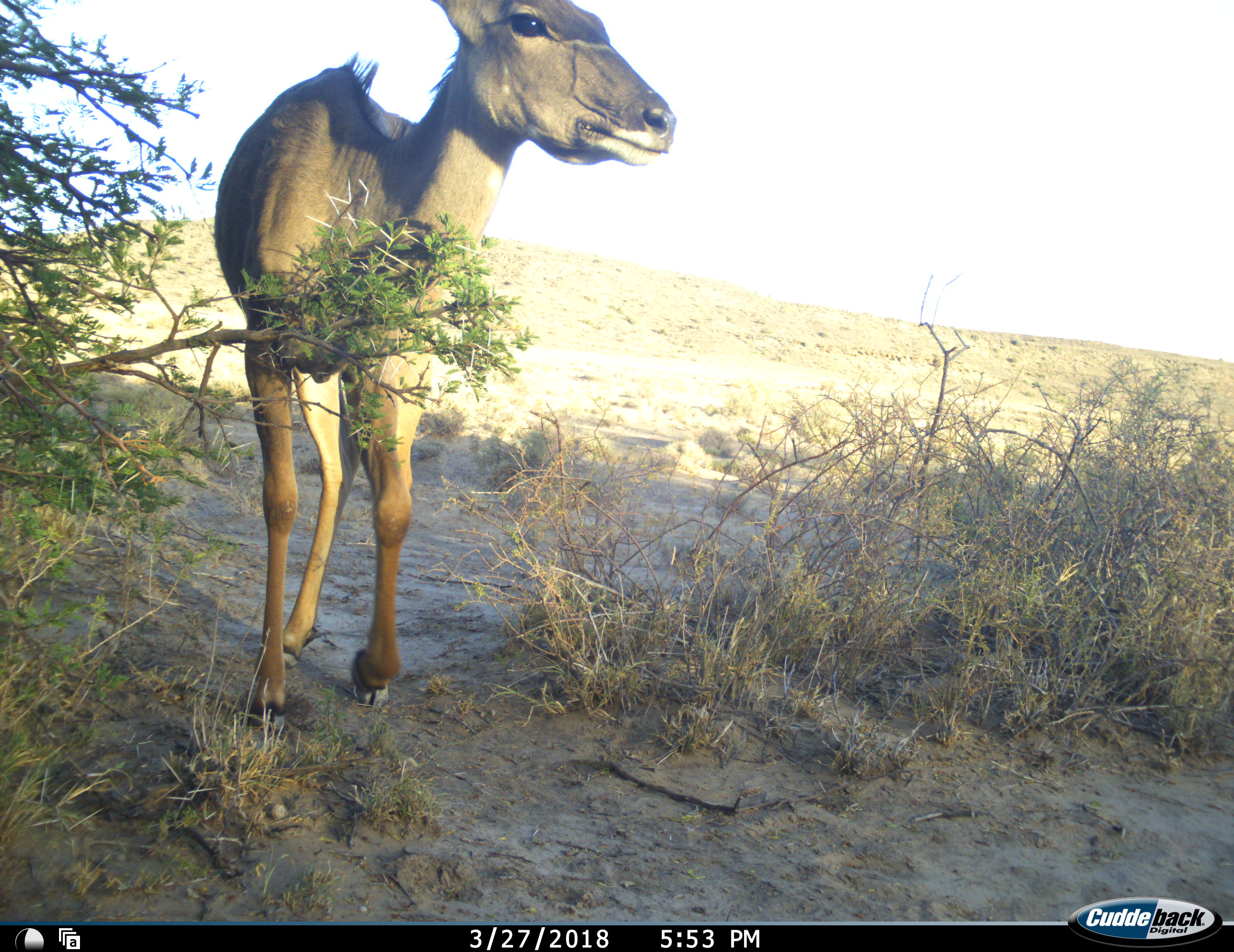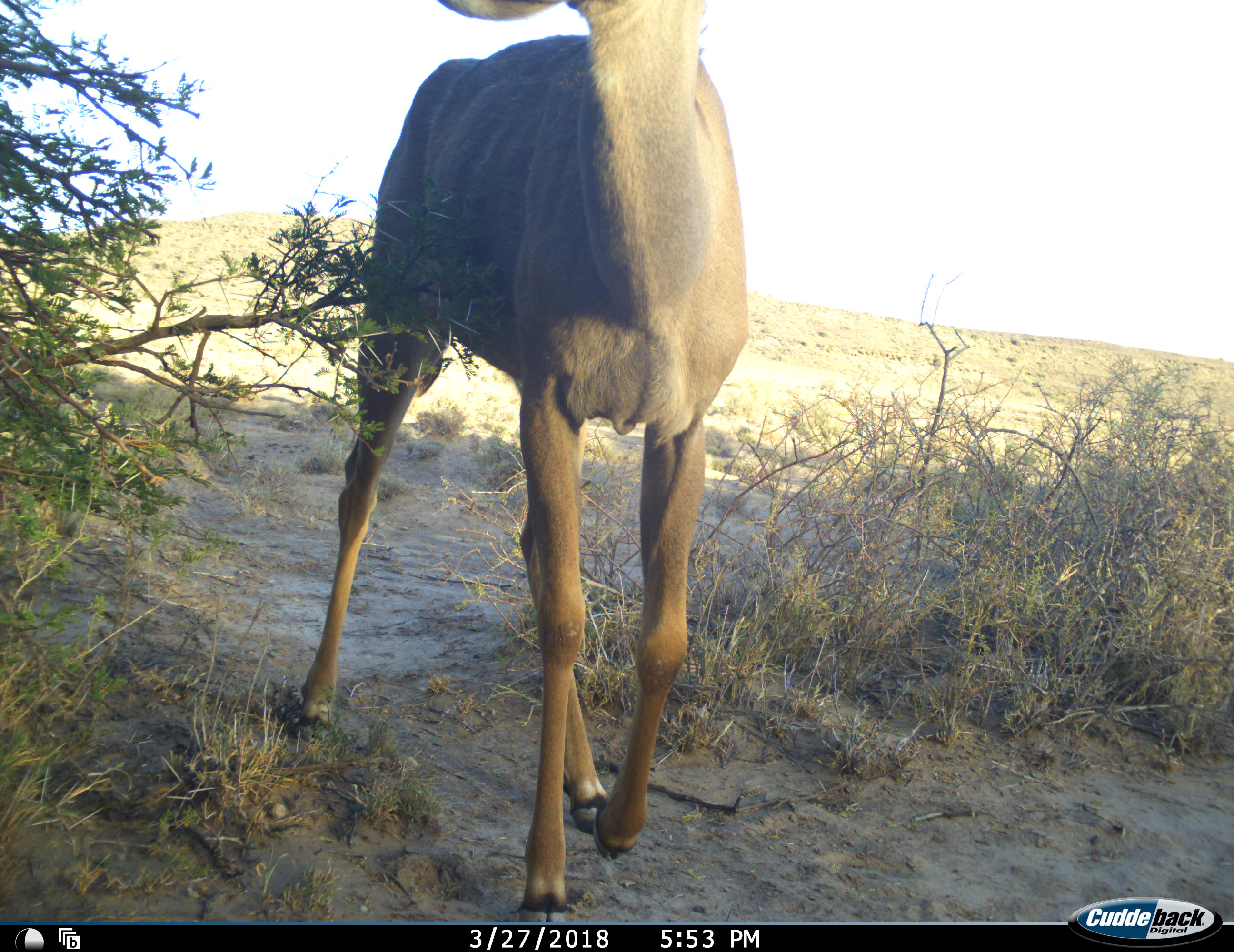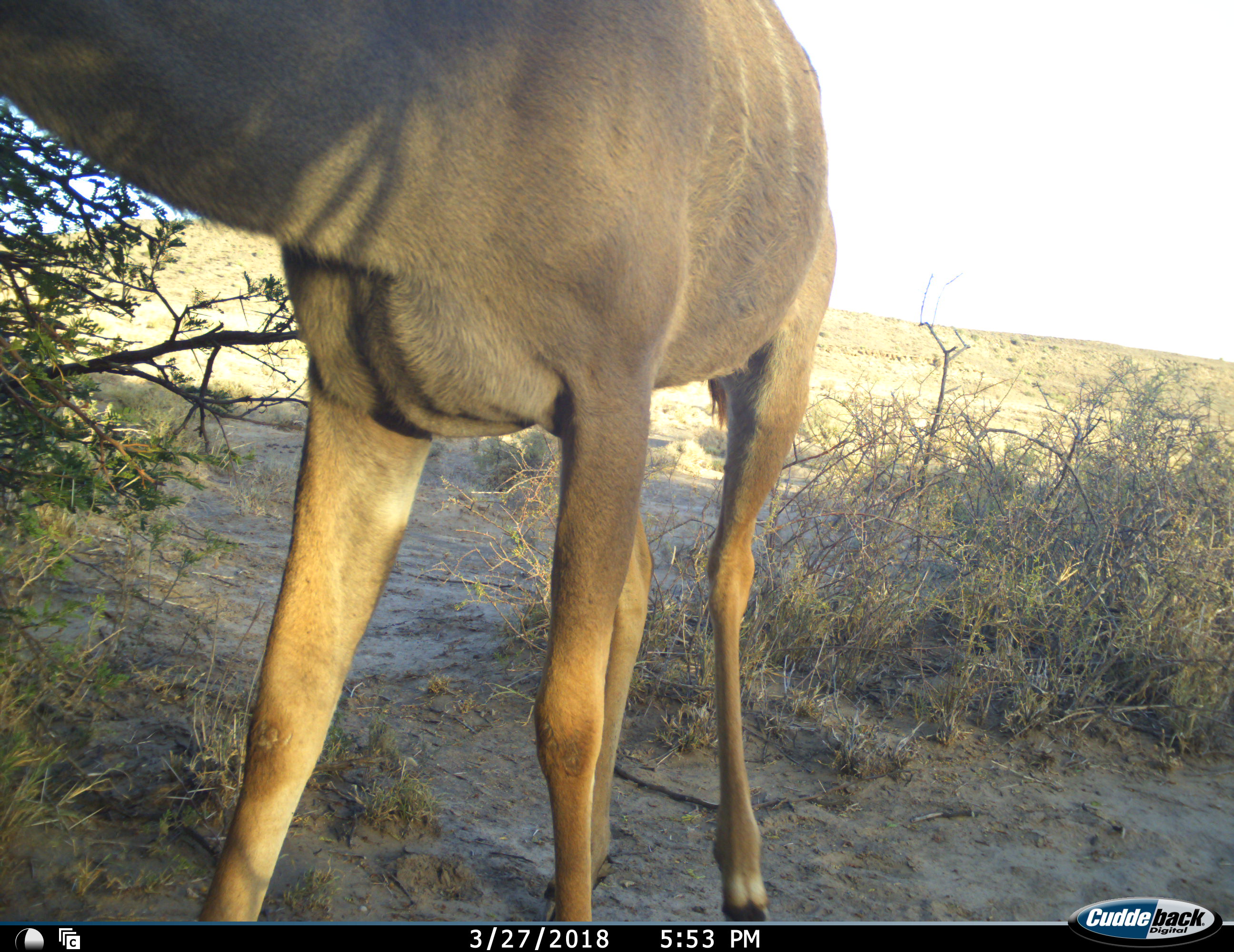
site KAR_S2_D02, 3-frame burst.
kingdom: Animalia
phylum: Chordata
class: Mammalia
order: Artiodactyla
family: Bovidae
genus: Tragelaphus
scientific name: Tragelaphus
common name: kudu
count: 1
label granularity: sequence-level